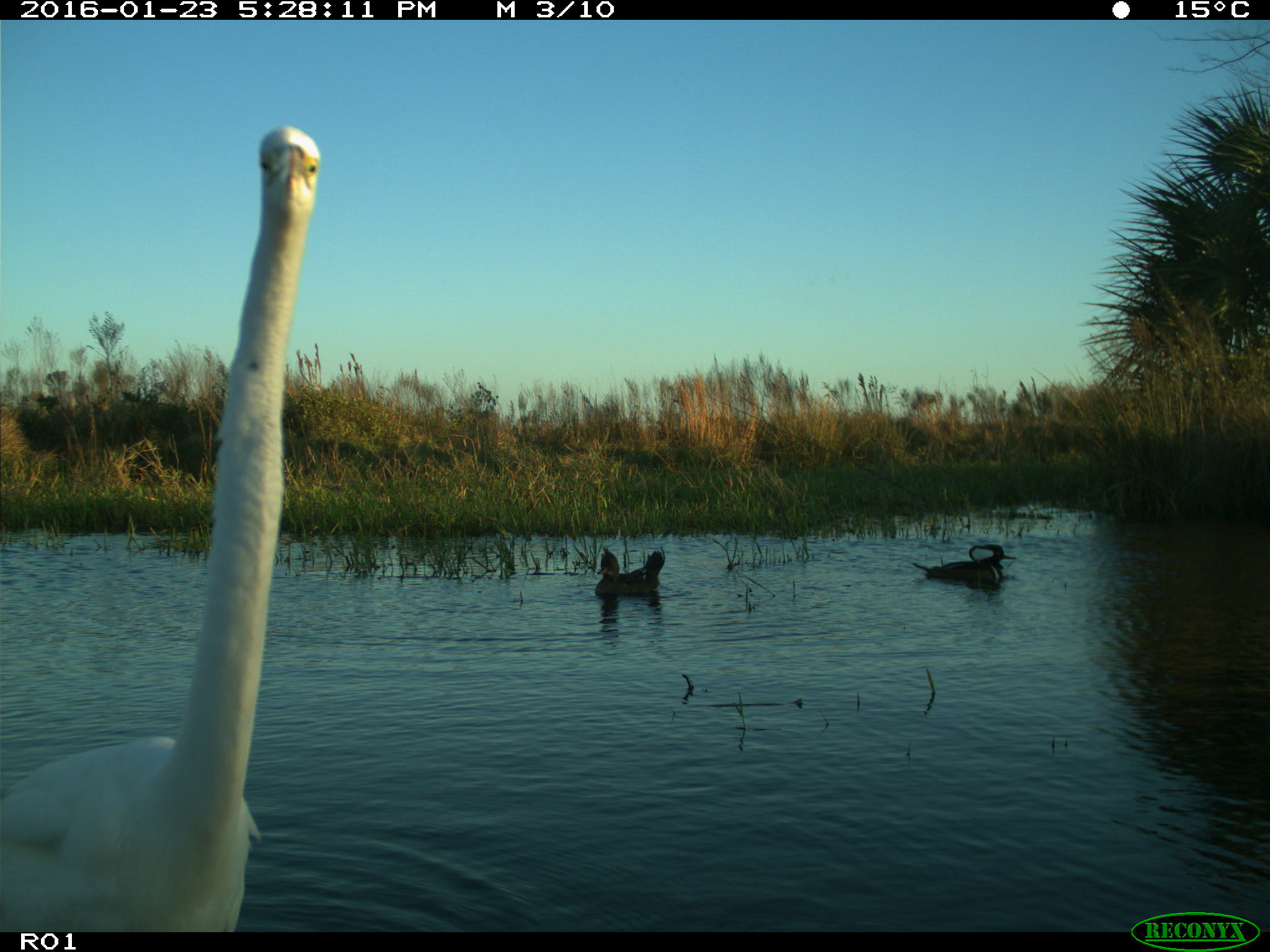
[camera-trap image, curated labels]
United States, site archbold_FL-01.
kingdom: Animalia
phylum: Chordata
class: Aves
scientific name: Aves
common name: birds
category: unidentified bird